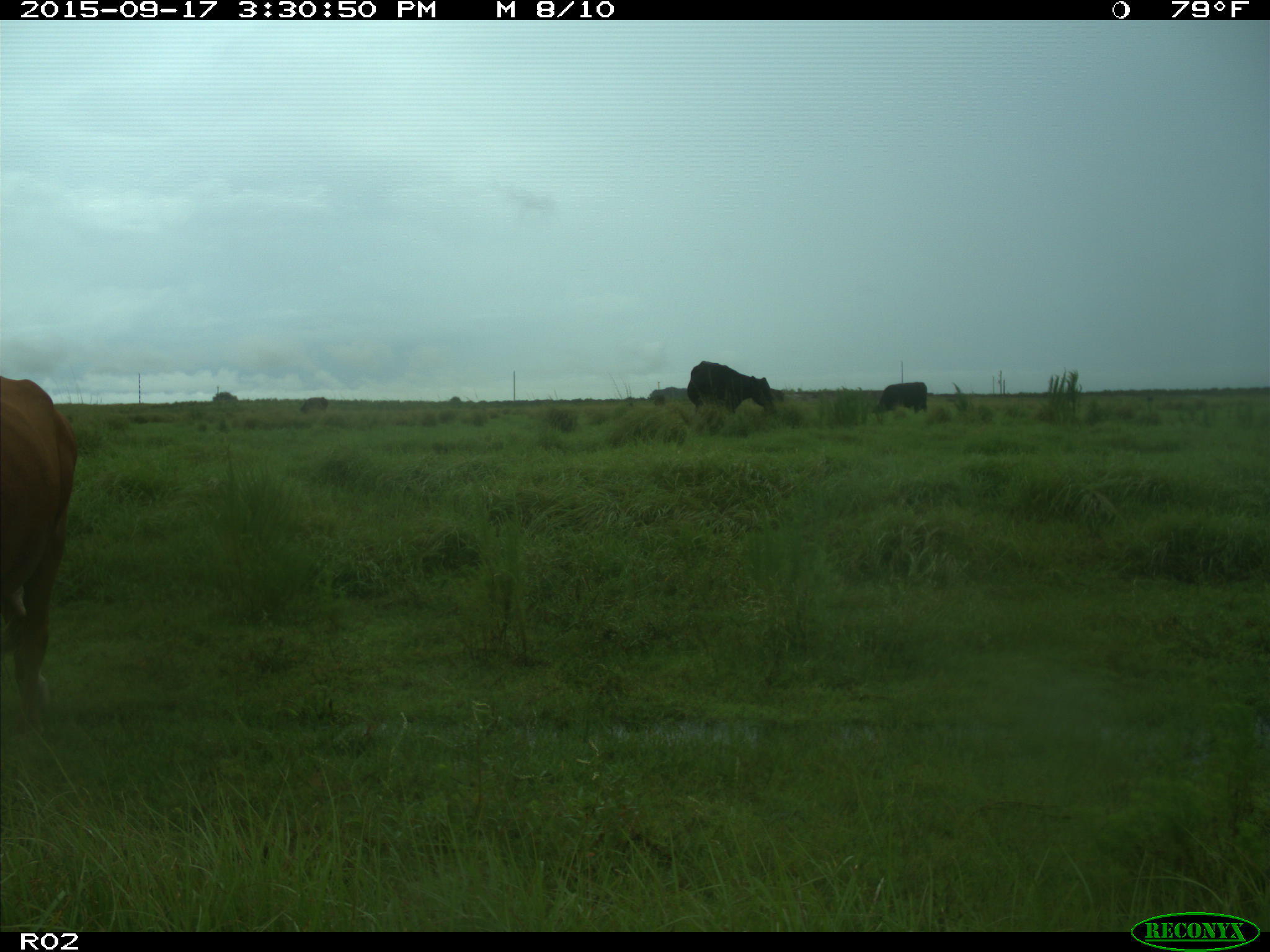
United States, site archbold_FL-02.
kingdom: Animalia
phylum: Chordata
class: Mammalia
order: Artiodactyla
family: Bovidae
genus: Bos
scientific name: Bos taurus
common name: domestic cow